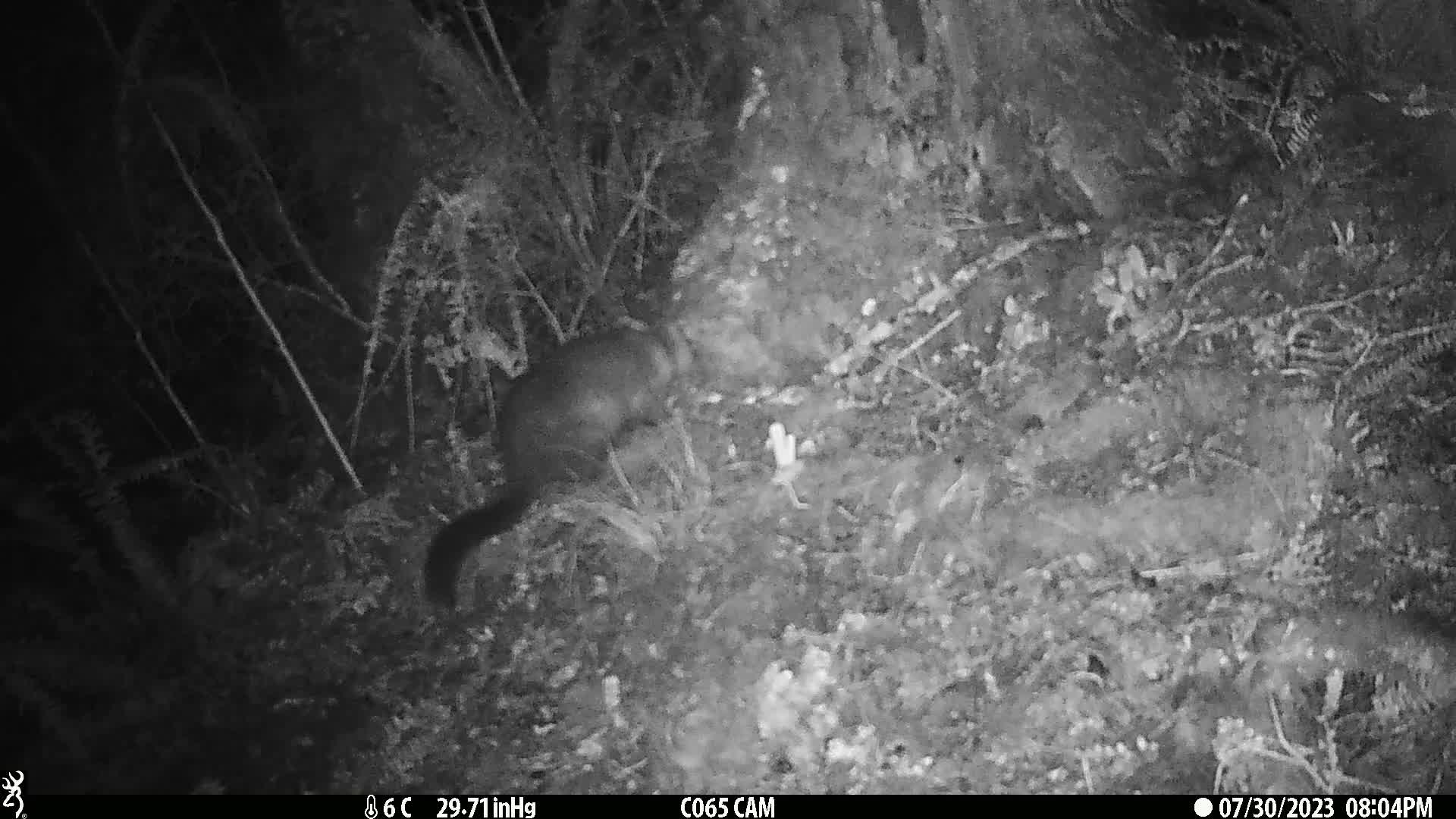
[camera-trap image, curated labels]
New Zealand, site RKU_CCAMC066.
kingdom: Animalia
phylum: Chordata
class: Mammalia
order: Diprotodontia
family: Phalangeridae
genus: Trichosurus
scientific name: Trichosurus vulpecula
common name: common brushtail possum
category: possum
Possum (common brushtail possum) (Trichosurus vulpecula).